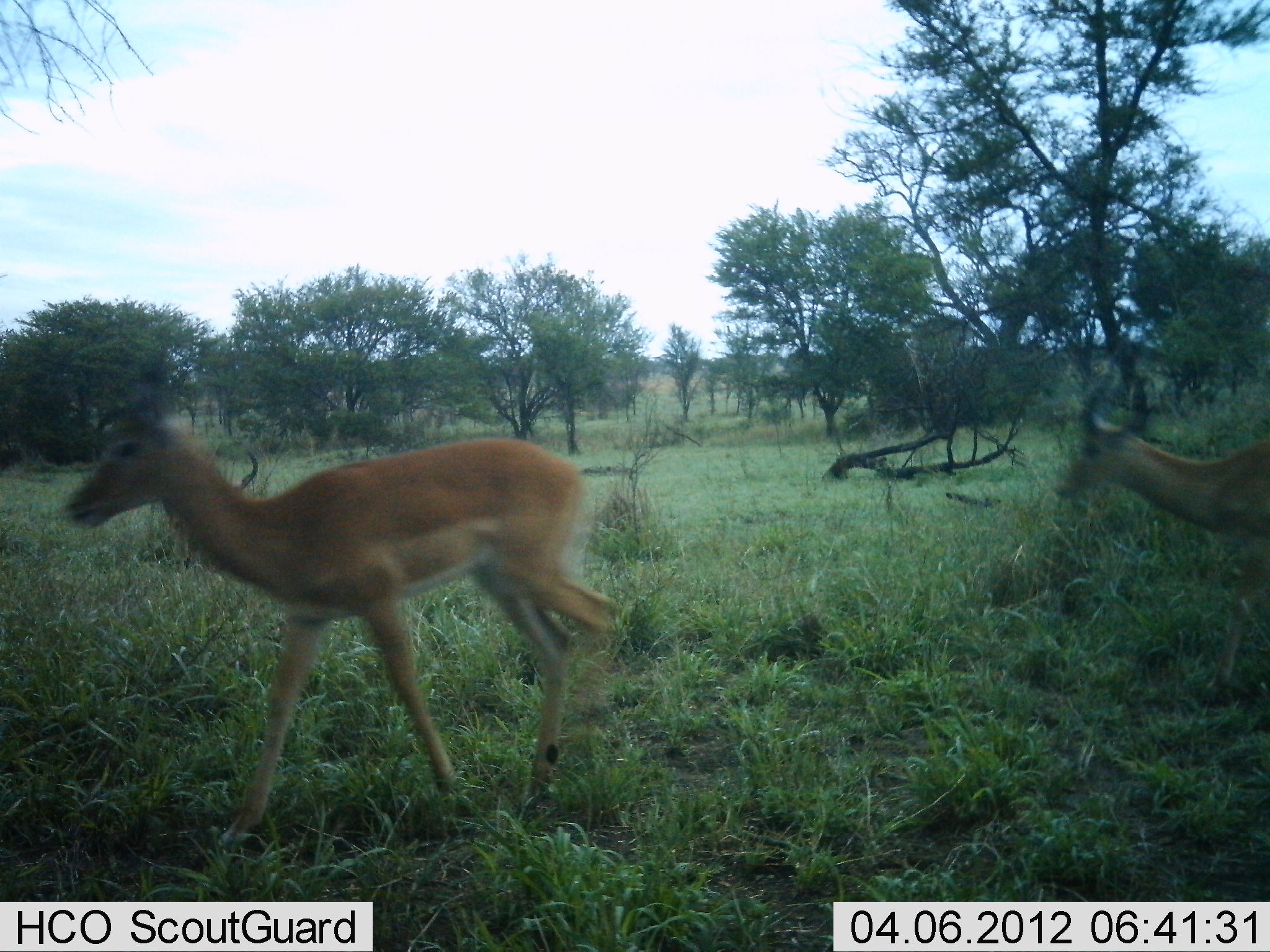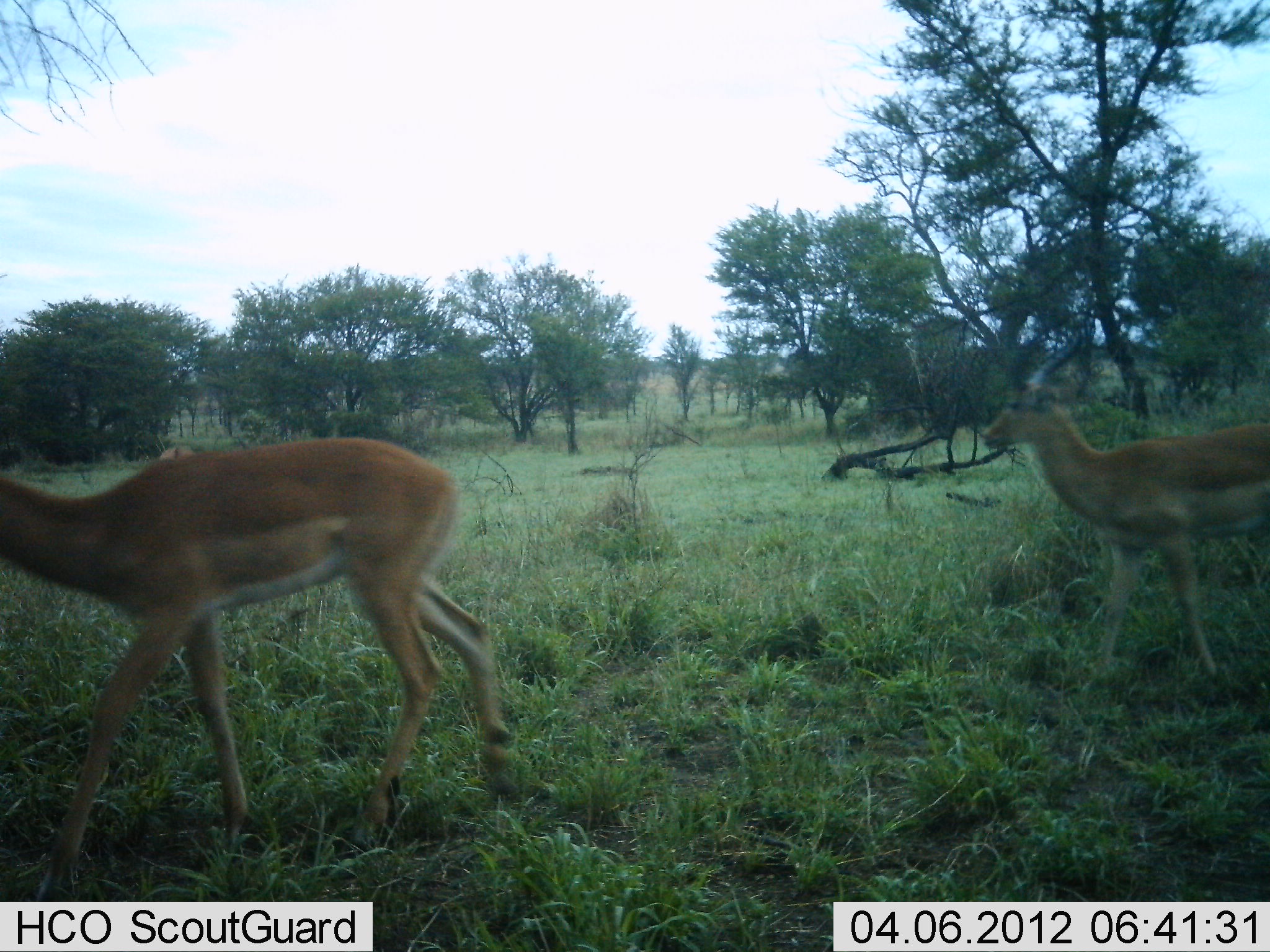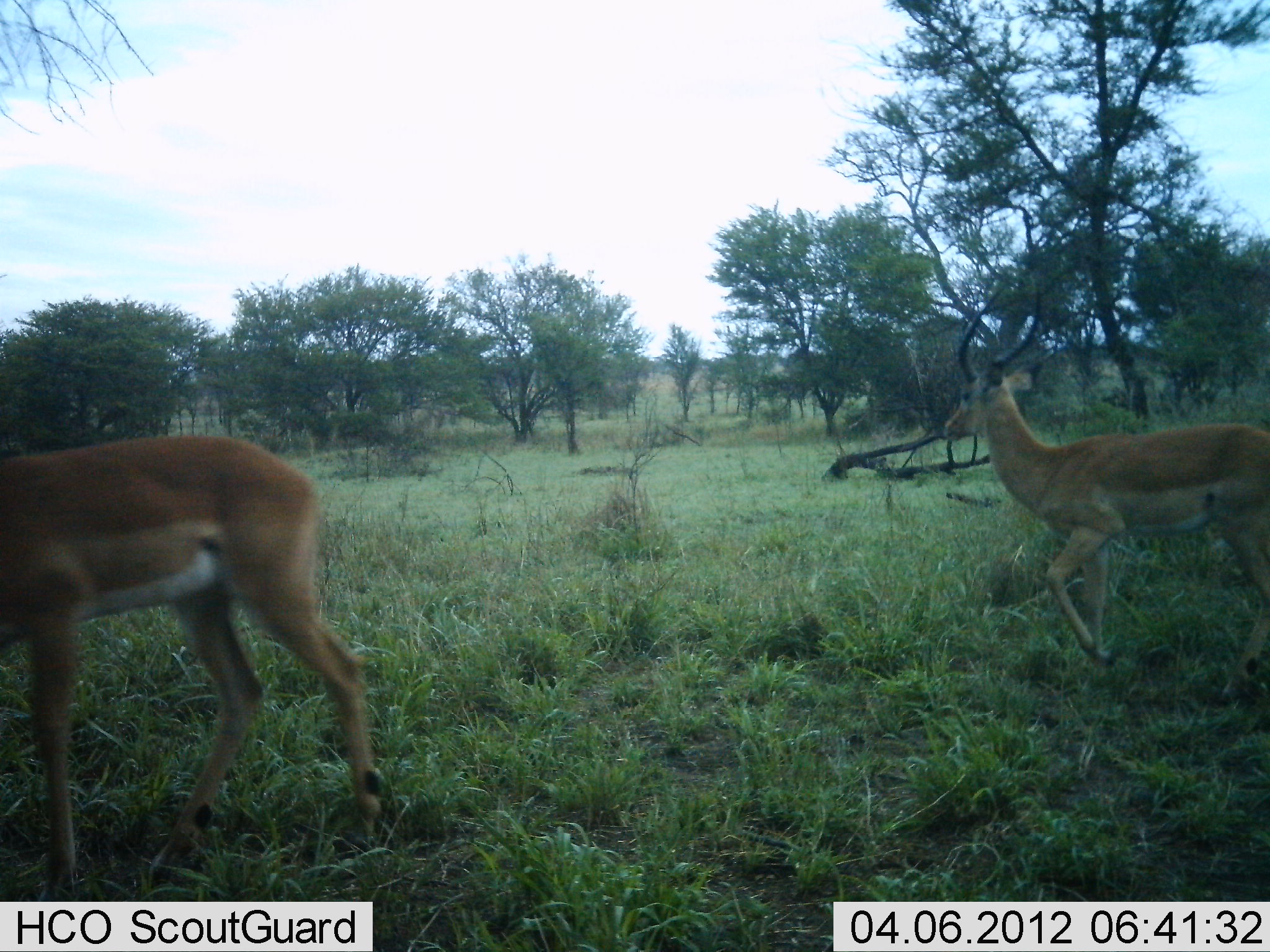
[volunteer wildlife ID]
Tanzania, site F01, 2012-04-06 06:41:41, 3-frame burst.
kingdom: Animalia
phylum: Chordata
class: Mammalia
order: Artiodactyla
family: Bovidae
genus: Aepyceros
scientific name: Aepyceros melampus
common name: impala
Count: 2.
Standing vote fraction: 5%.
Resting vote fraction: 0%.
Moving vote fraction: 100%.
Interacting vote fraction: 0%.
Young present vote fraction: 0%.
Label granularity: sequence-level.